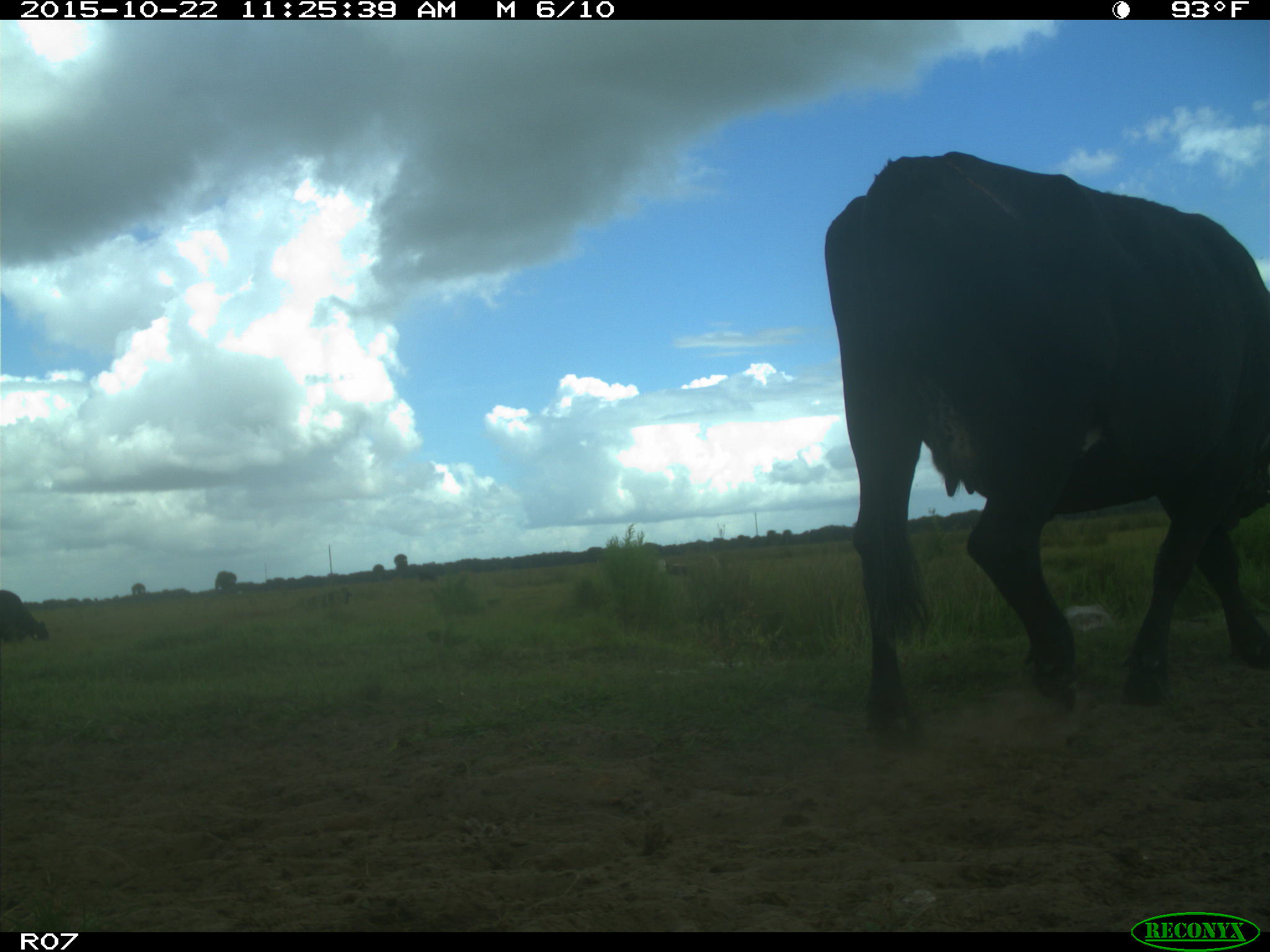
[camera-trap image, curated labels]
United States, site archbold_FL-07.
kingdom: Animalia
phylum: Chordata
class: Mammalia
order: Artiodactyla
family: Bovidae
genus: Bos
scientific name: Bos taurus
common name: domestic cow